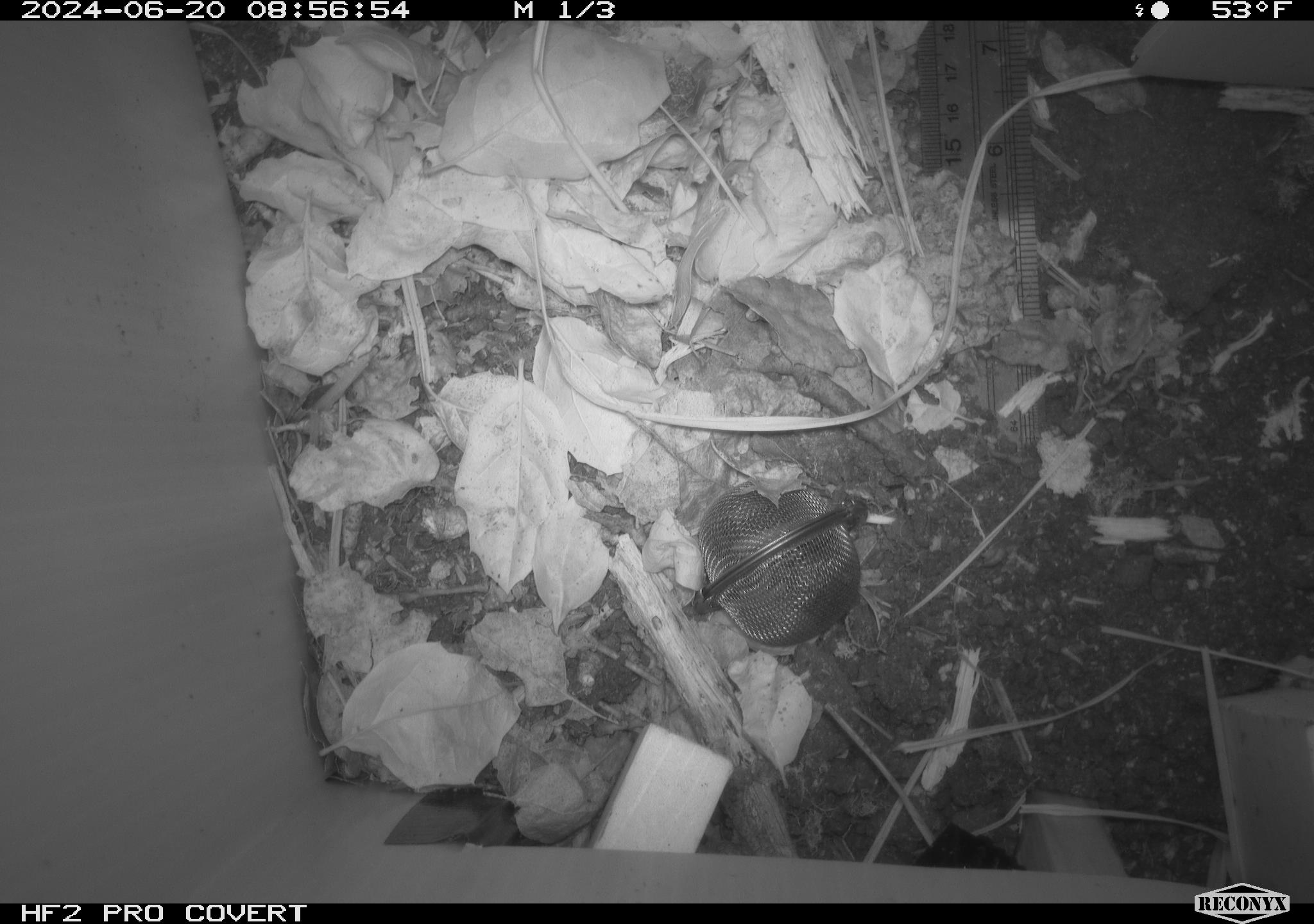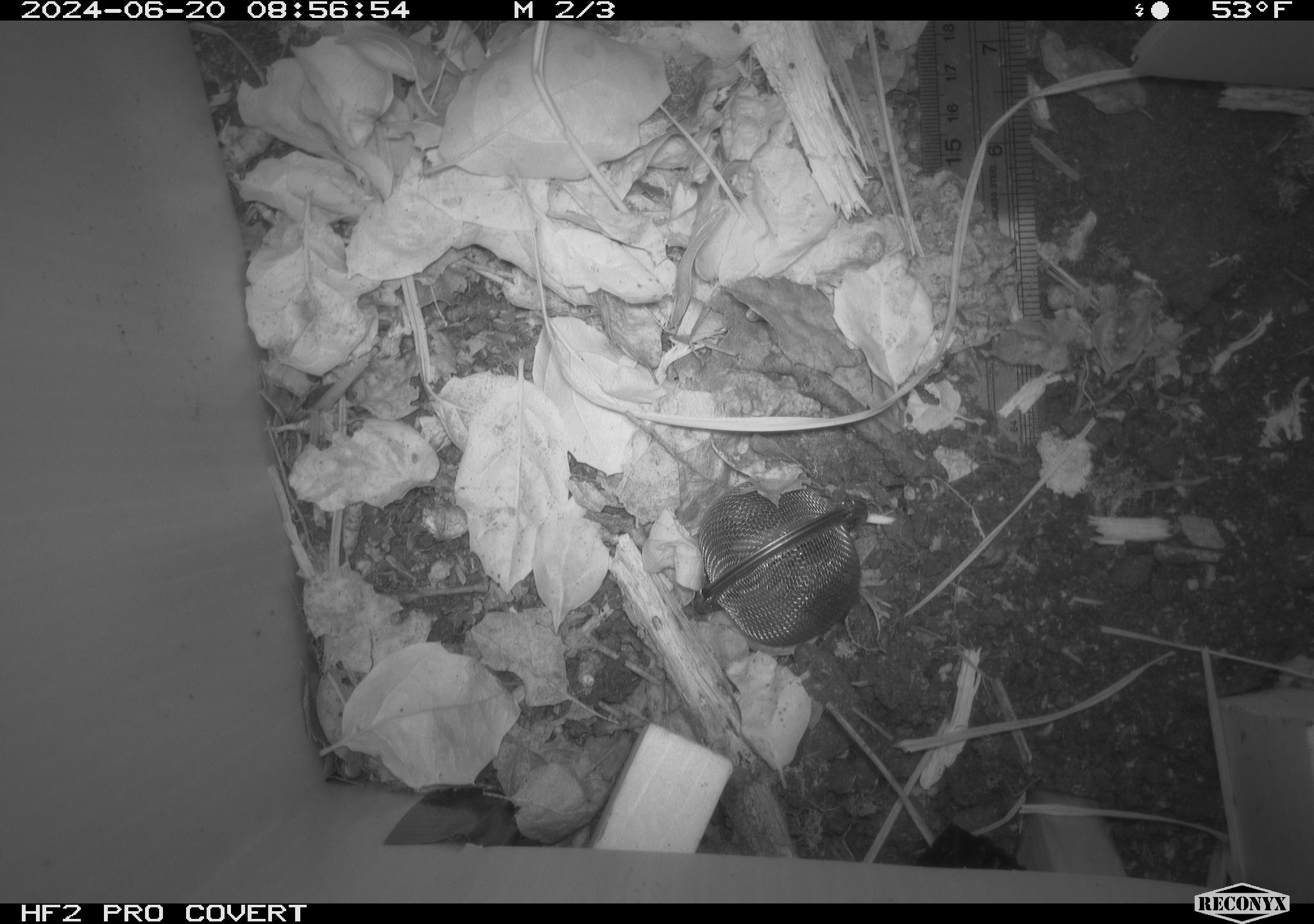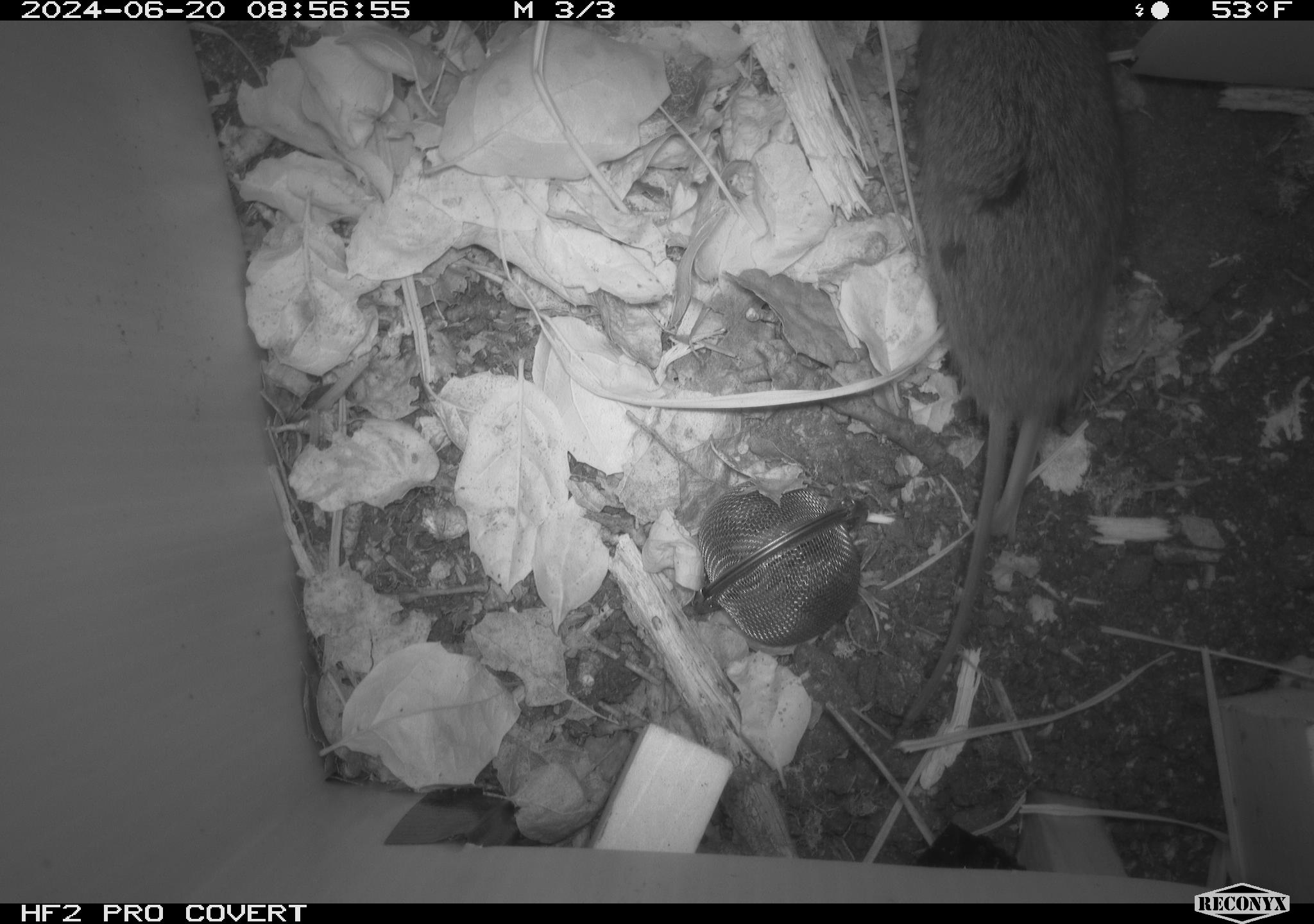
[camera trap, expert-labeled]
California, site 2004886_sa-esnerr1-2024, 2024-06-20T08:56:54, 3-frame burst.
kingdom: Animalia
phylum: Chordata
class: Mammalia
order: Rodentia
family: Cricetidae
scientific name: Cricetidae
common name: hamsters, voles, lemmings, and allies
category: cricetidae family